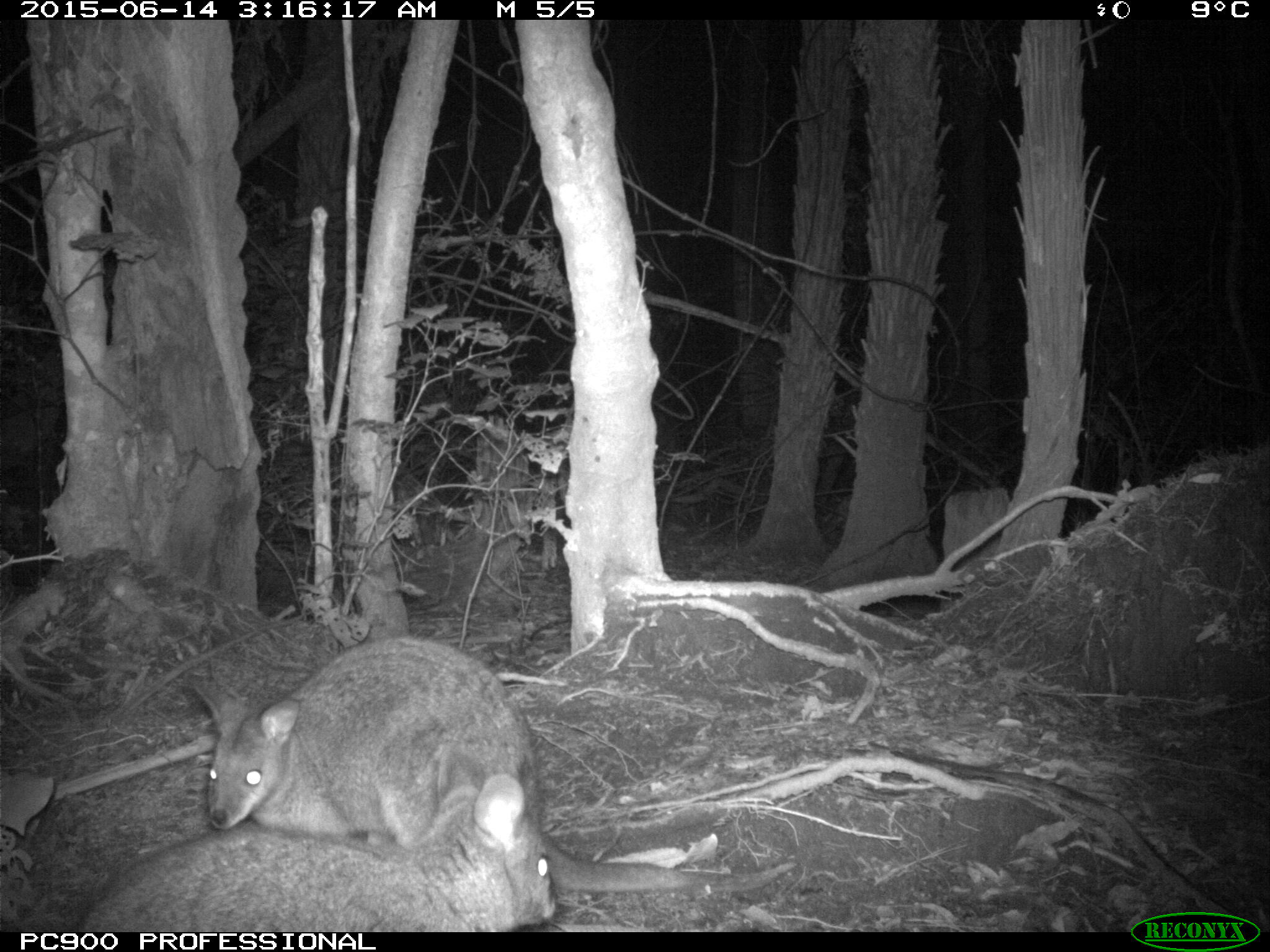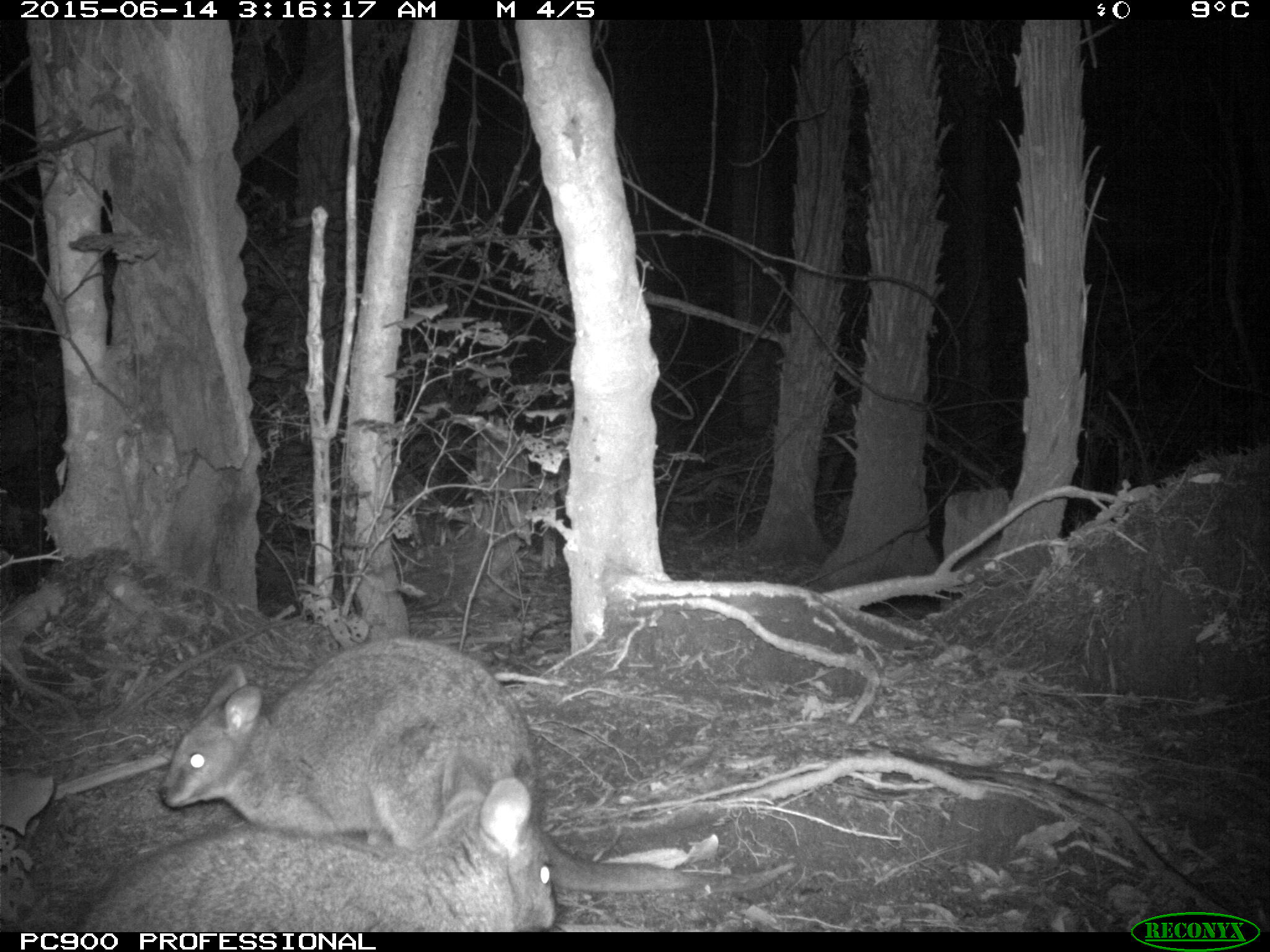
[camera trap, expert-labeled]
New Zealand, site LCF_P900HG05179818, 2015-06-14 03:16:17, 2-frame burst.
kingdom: Animalia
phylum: Chordata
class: Mammalia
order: Diprotodontia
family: Macropodidae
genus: Notamacropus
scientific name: Notamacropus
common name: wallaby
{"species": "wallaby (Notamacropus)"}